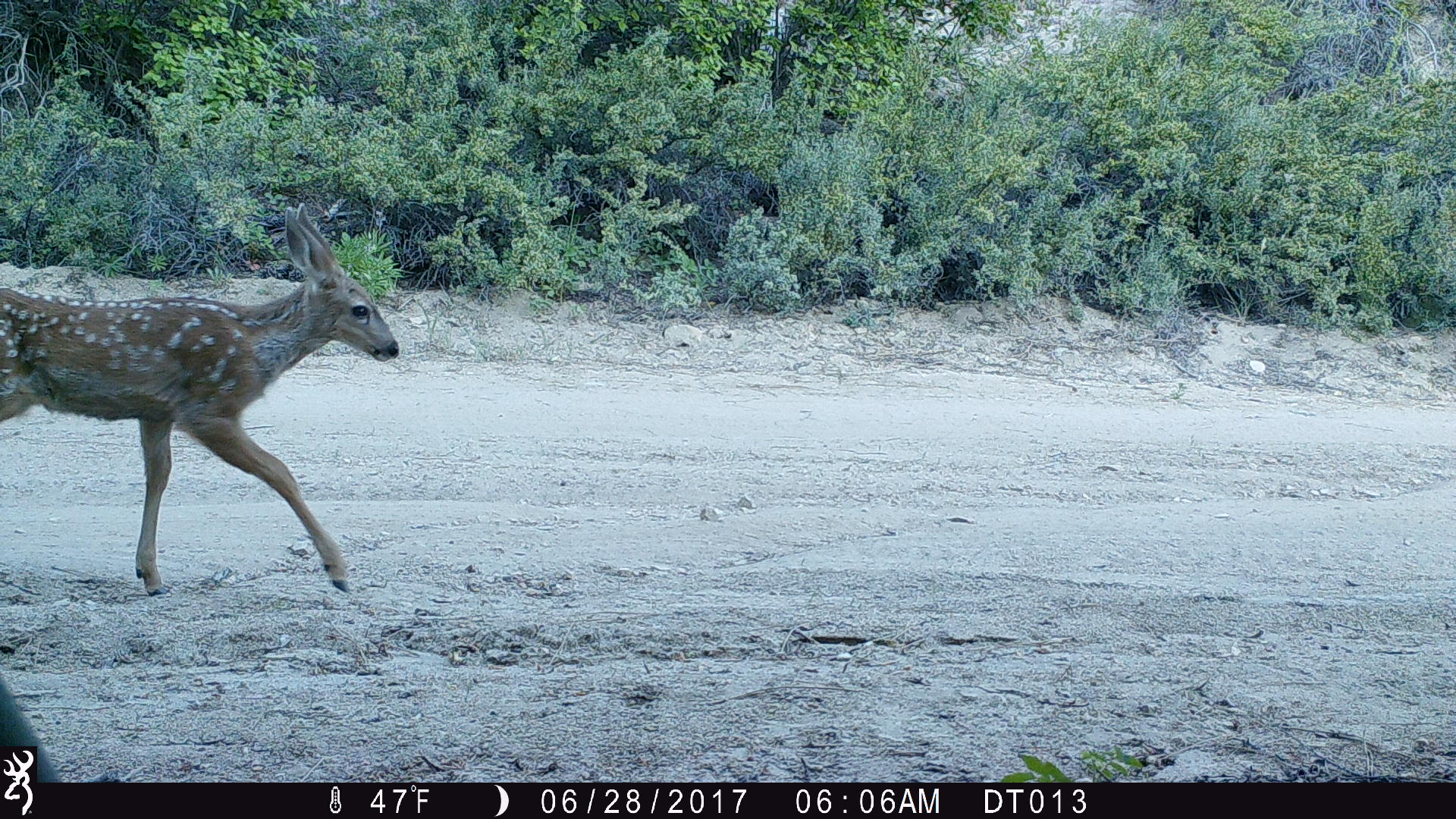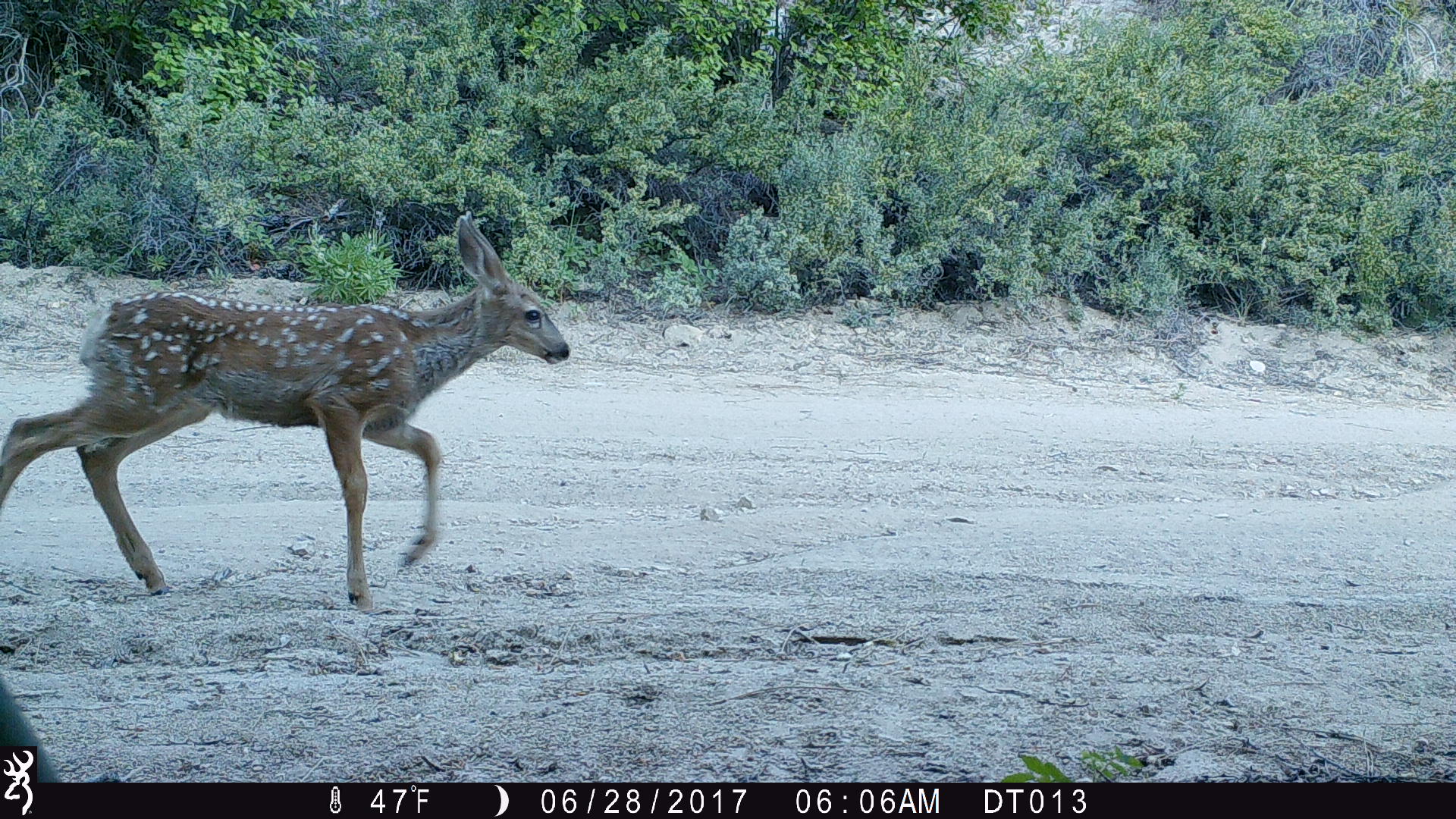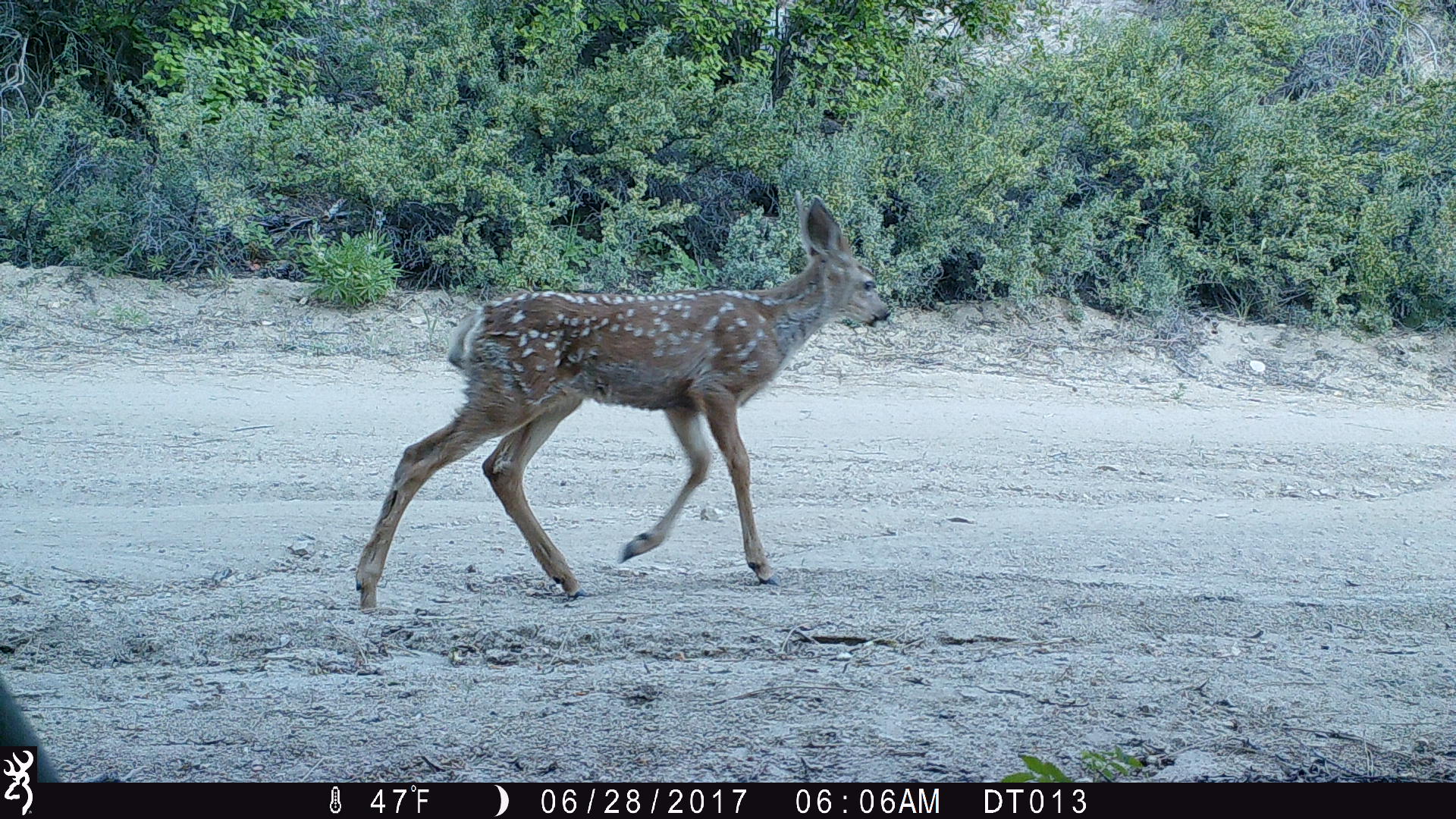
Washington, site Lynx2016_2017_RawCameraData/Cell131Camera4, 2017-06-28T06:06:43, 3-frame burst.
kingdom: Animalia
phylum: Chordata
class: Mammalia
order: Artiodactyla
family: Cervidae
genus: Odocoileus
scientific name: Odocoileus hemionus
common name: mule deer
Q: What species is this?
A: Odocoileus hemionus (mule deer).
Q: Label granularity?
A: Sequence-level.